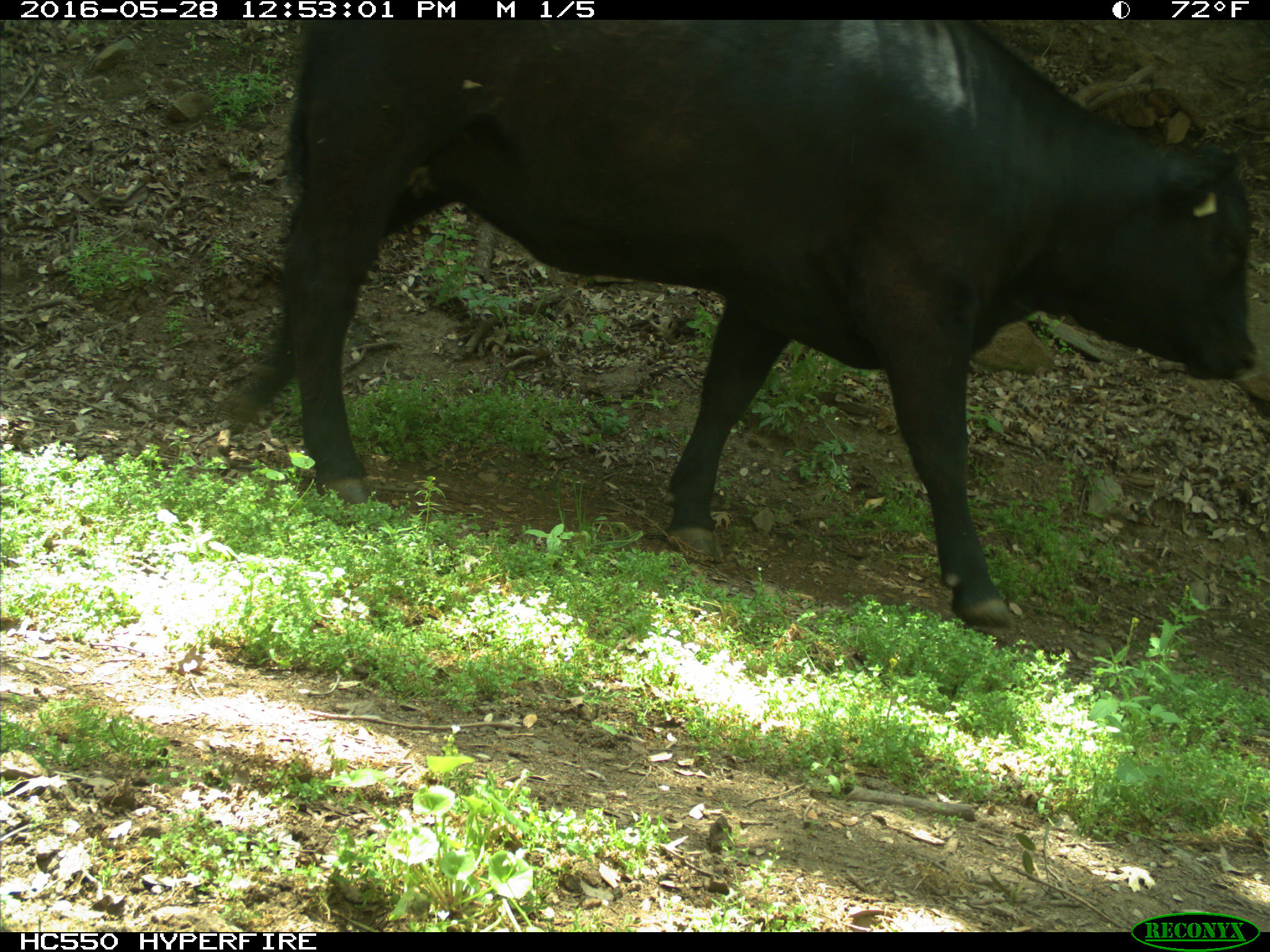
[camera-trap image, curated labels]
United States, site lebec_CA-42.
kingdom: Animalia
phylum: Chordata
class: Mammalia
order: Artiodactyla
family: Bovidae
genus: Bos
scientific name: Bos taurus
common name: domestic cow